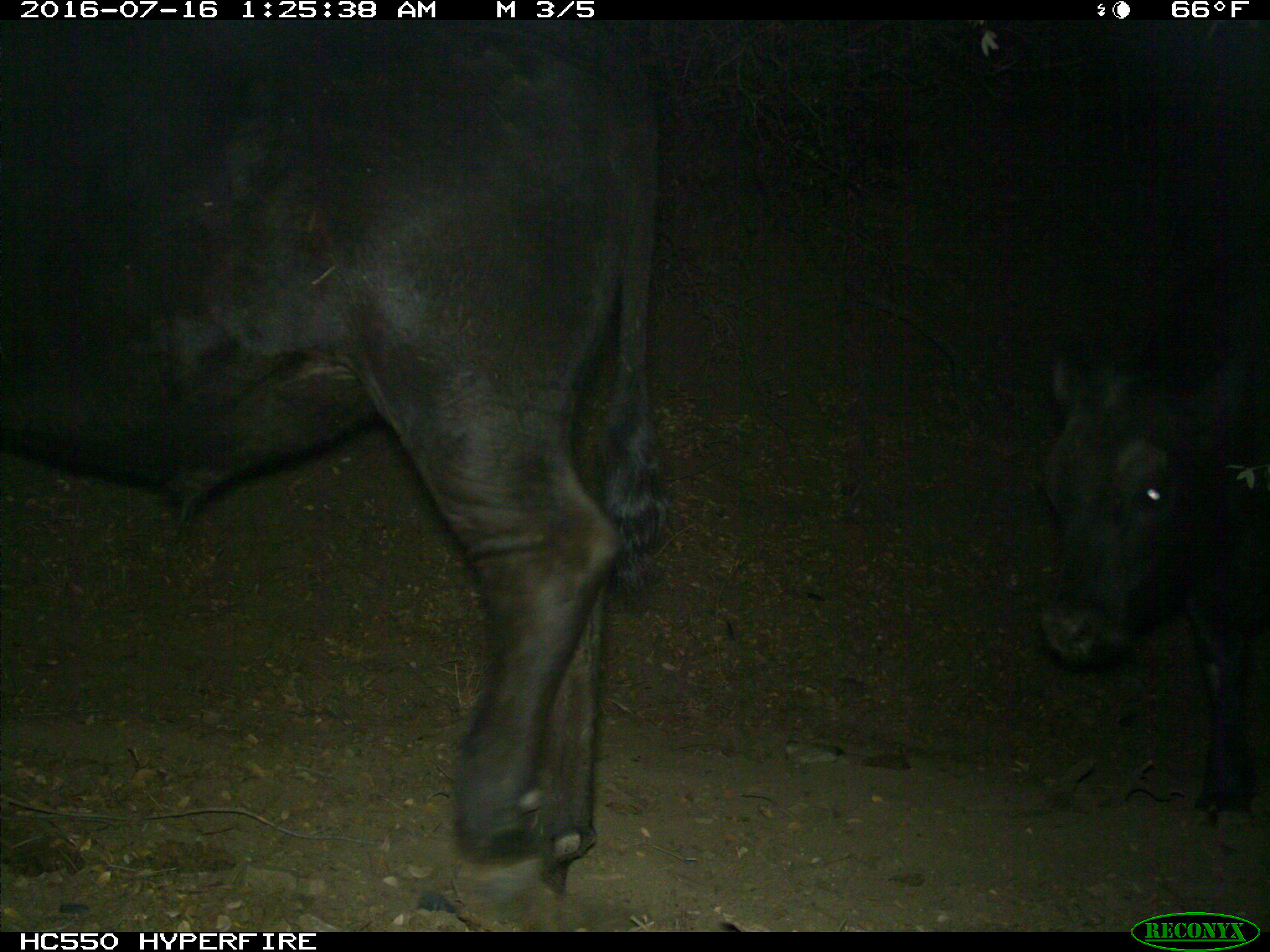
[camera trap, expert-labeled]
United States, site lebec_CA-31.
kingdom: Animalia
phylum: Chordata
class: Mammalia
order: Artiodactyla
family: Bovidae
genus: Bos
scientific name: Bos taurus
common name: domestic cow